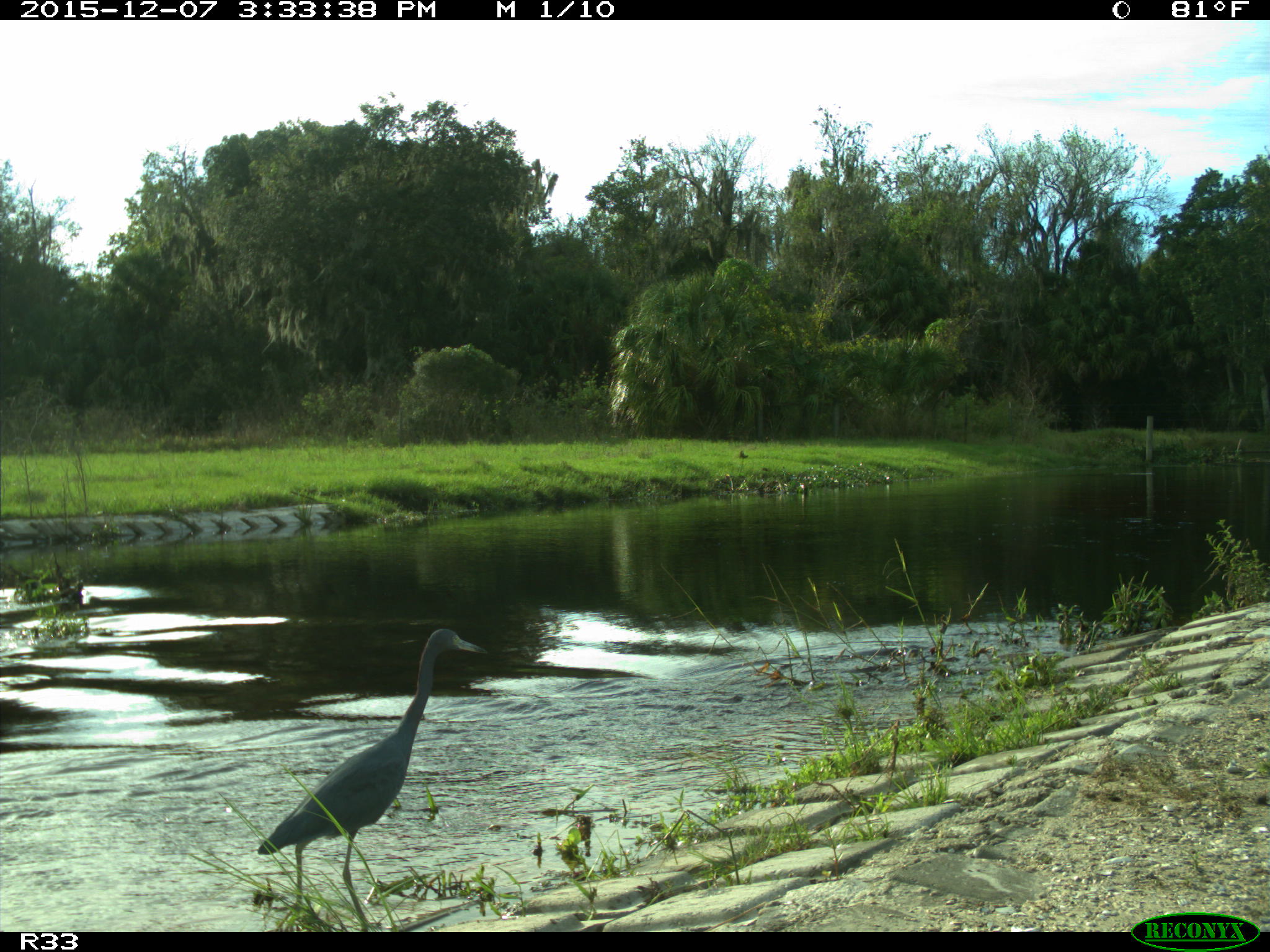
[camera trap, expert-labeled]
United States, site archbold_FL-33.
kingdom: Animalia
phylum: Chordata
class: Aves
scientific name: Aves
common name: birds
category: unidentified bird